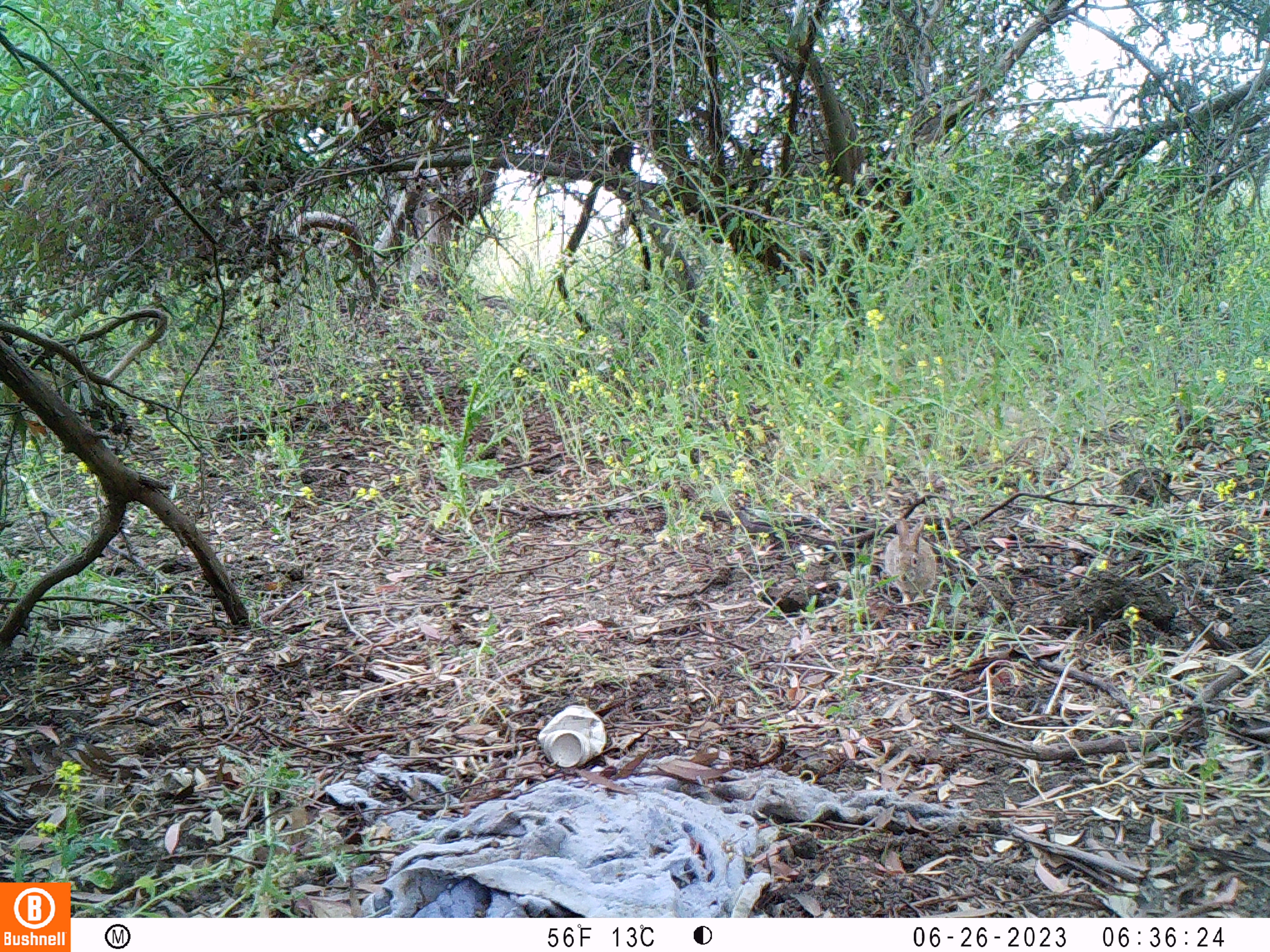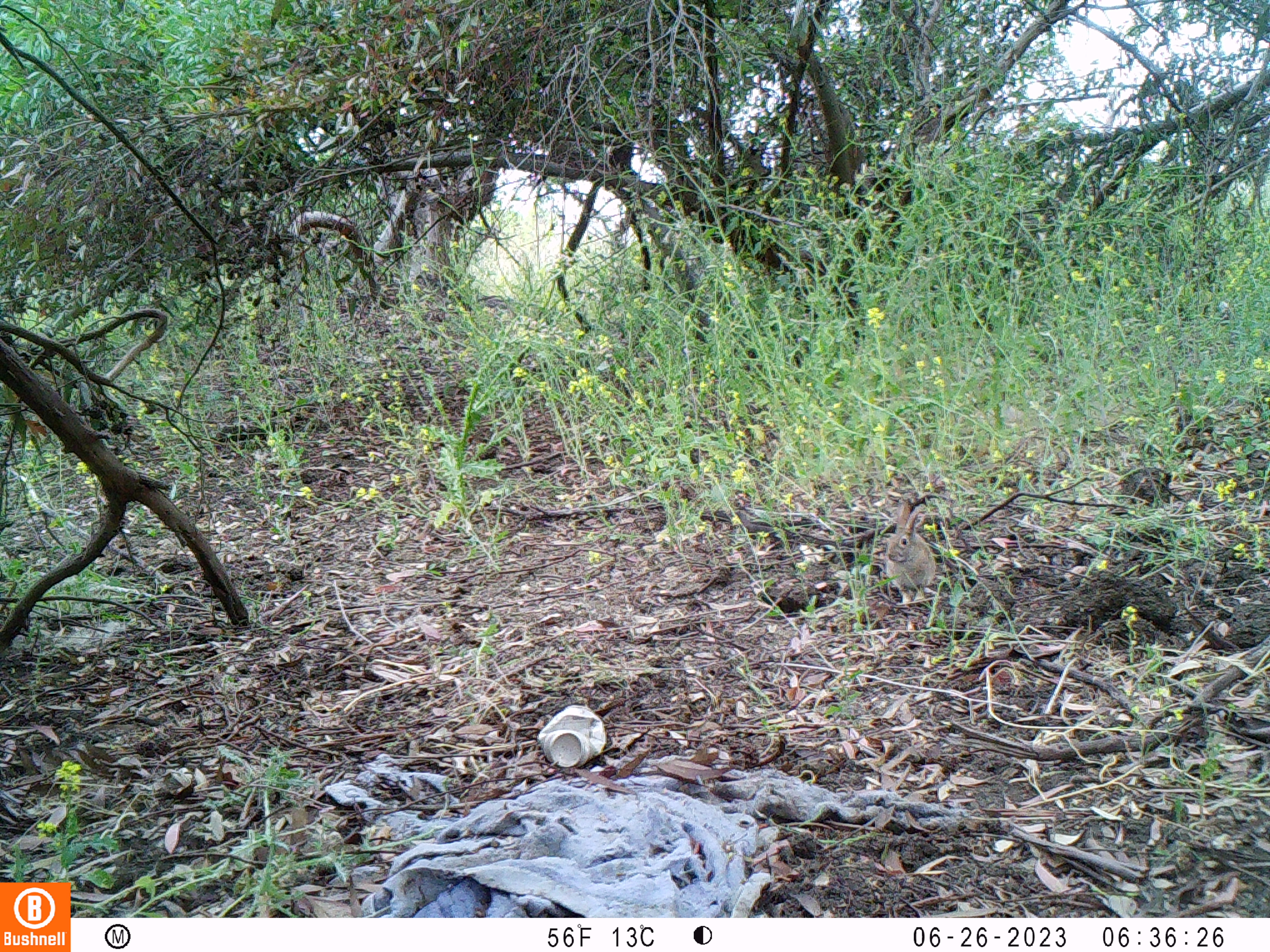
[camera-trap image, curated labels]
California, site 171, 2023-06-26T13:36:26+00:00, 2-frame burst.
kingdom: Animalia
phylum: Chordata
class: Mammalia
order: Lagomorpha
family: Leporidae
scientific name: Leporidae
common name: rabbit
Rabbit (Leporidae).